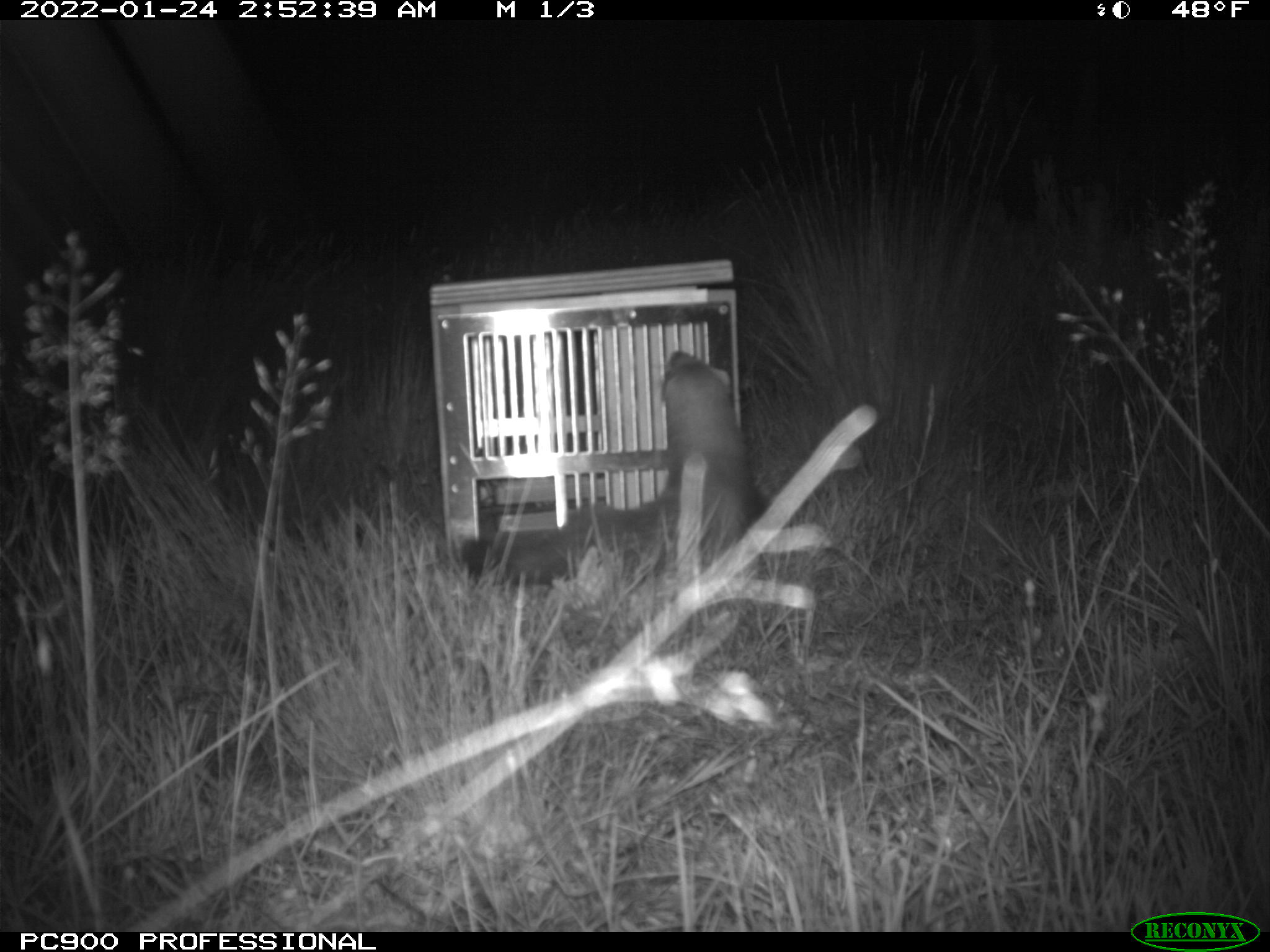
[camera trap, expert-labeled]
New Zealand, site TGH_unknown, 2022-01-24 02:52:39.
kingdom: Animalia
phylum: Chordata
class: Mammalia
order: Carnivora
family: Mustelidae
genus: Mustela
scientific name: Mustela furo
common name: ferret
Ferret (Mustela furo).